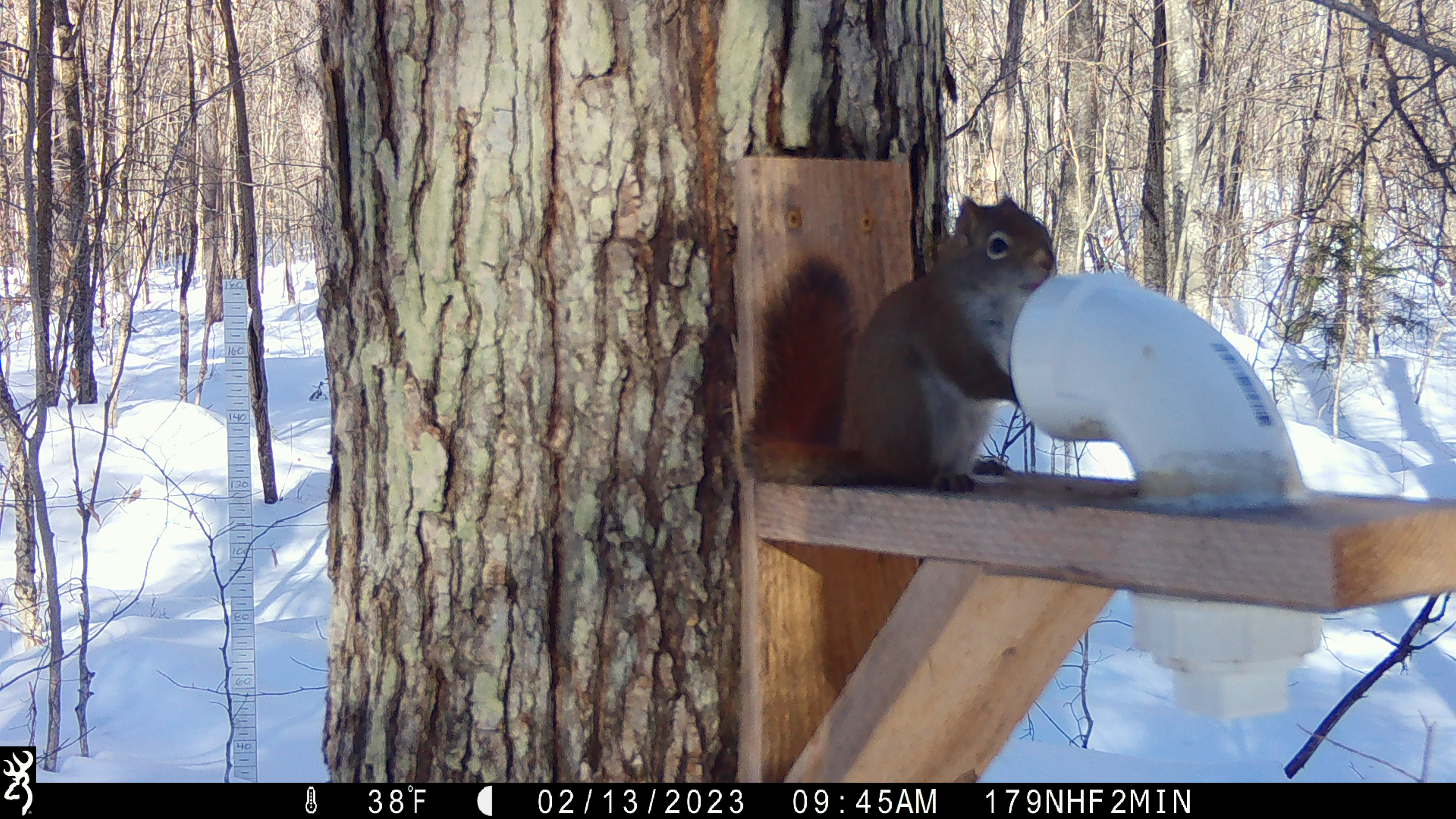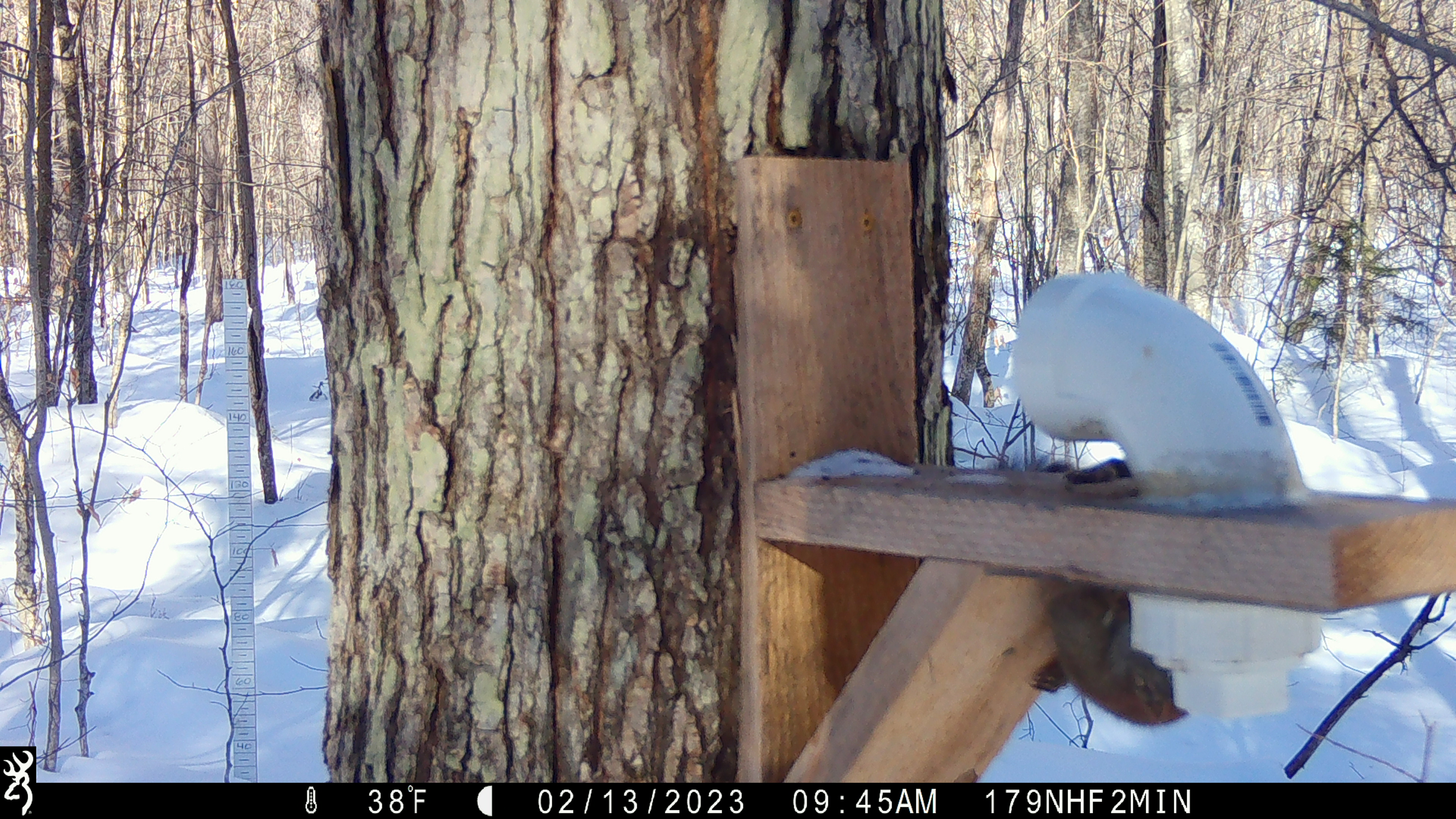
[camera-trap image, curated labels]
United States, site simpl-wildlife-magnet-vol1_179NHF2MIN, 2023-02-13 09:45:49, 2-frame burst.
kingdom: Animalia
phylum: Chordata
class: Mammalia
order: Rodentia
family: Sciuridae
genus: Tamiasciurus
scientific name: Tamiasciurus hudsonicus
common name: red squirrel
Red squirrel (Tamiasciurus hudsonicus).